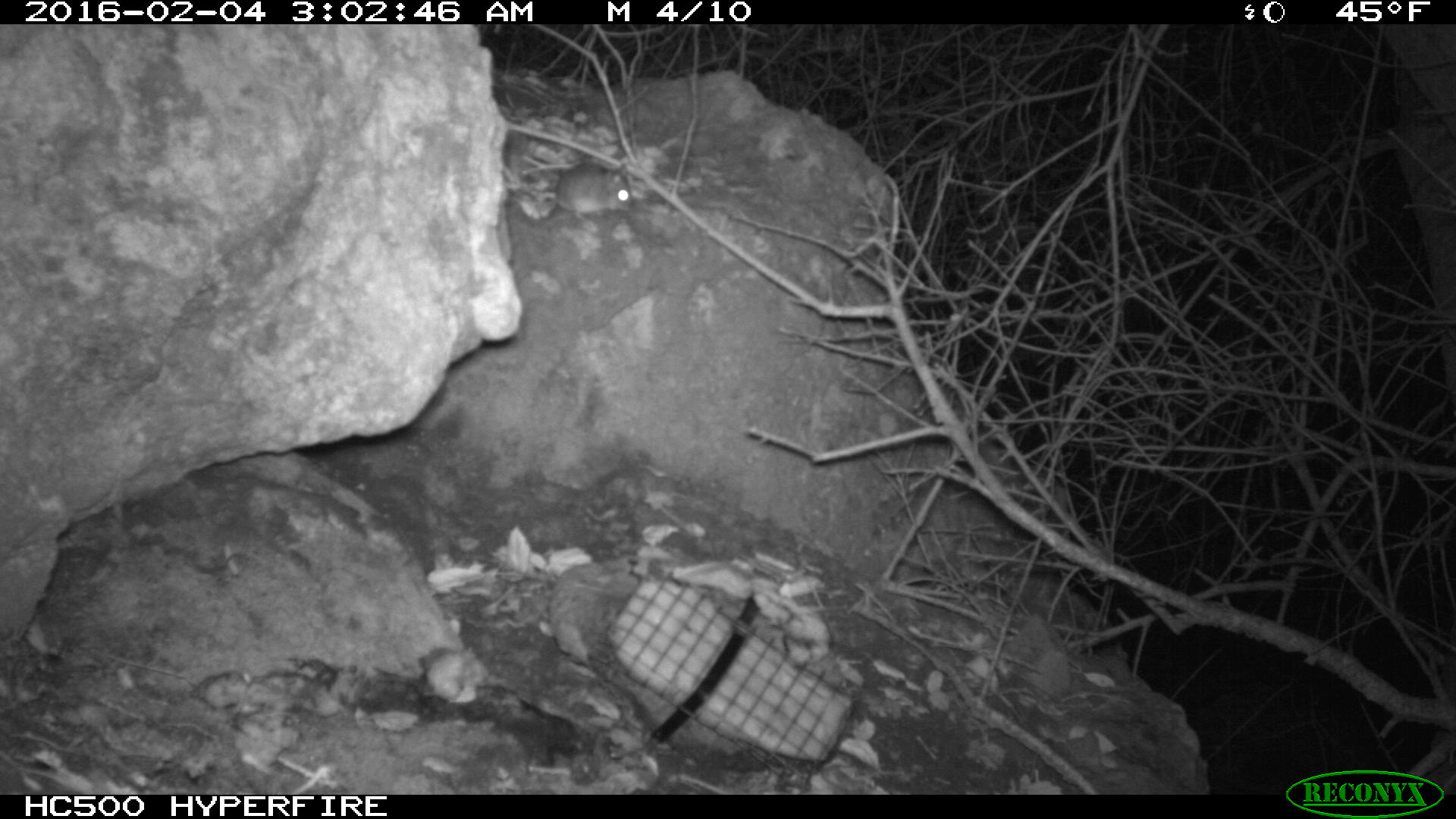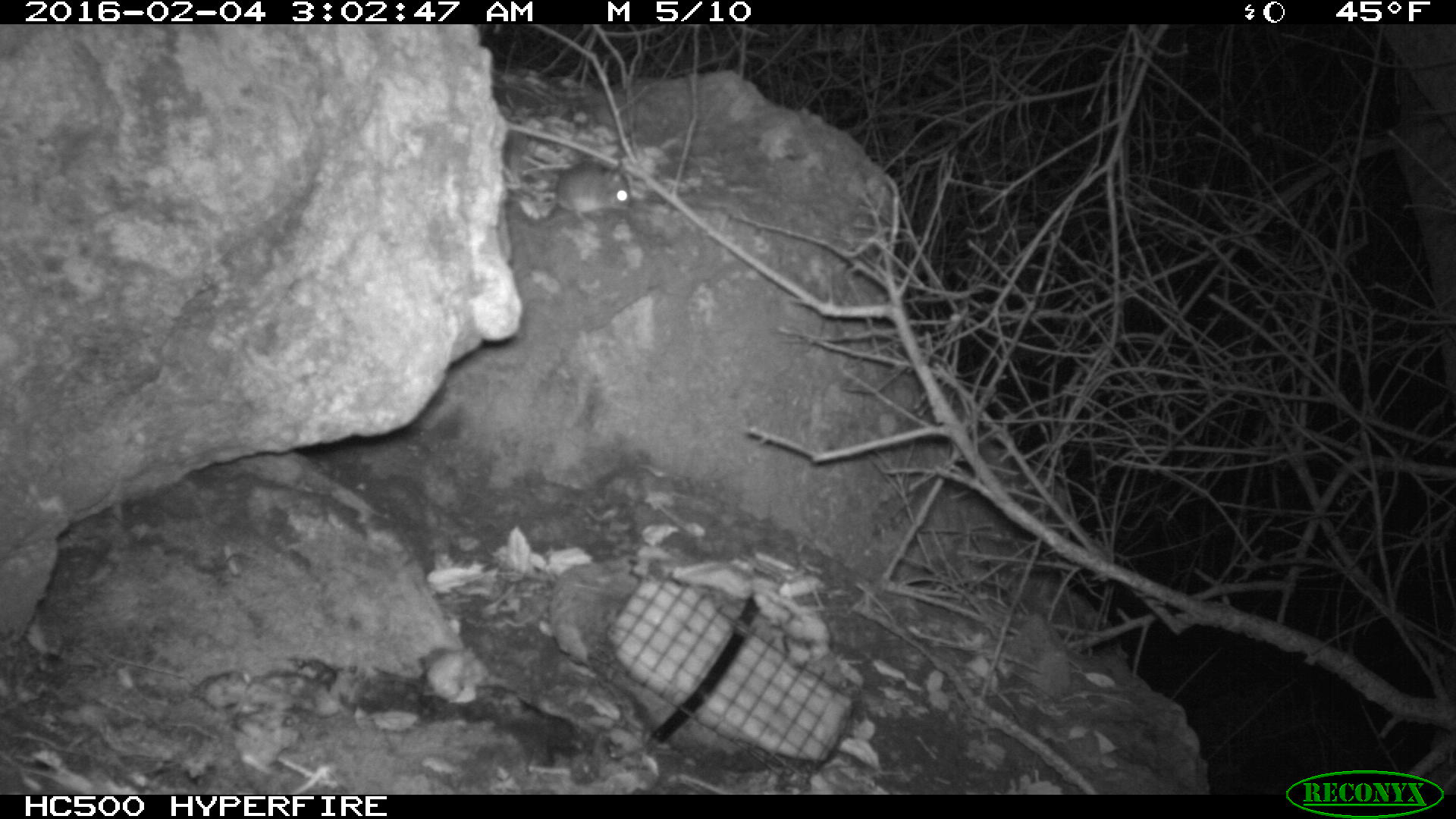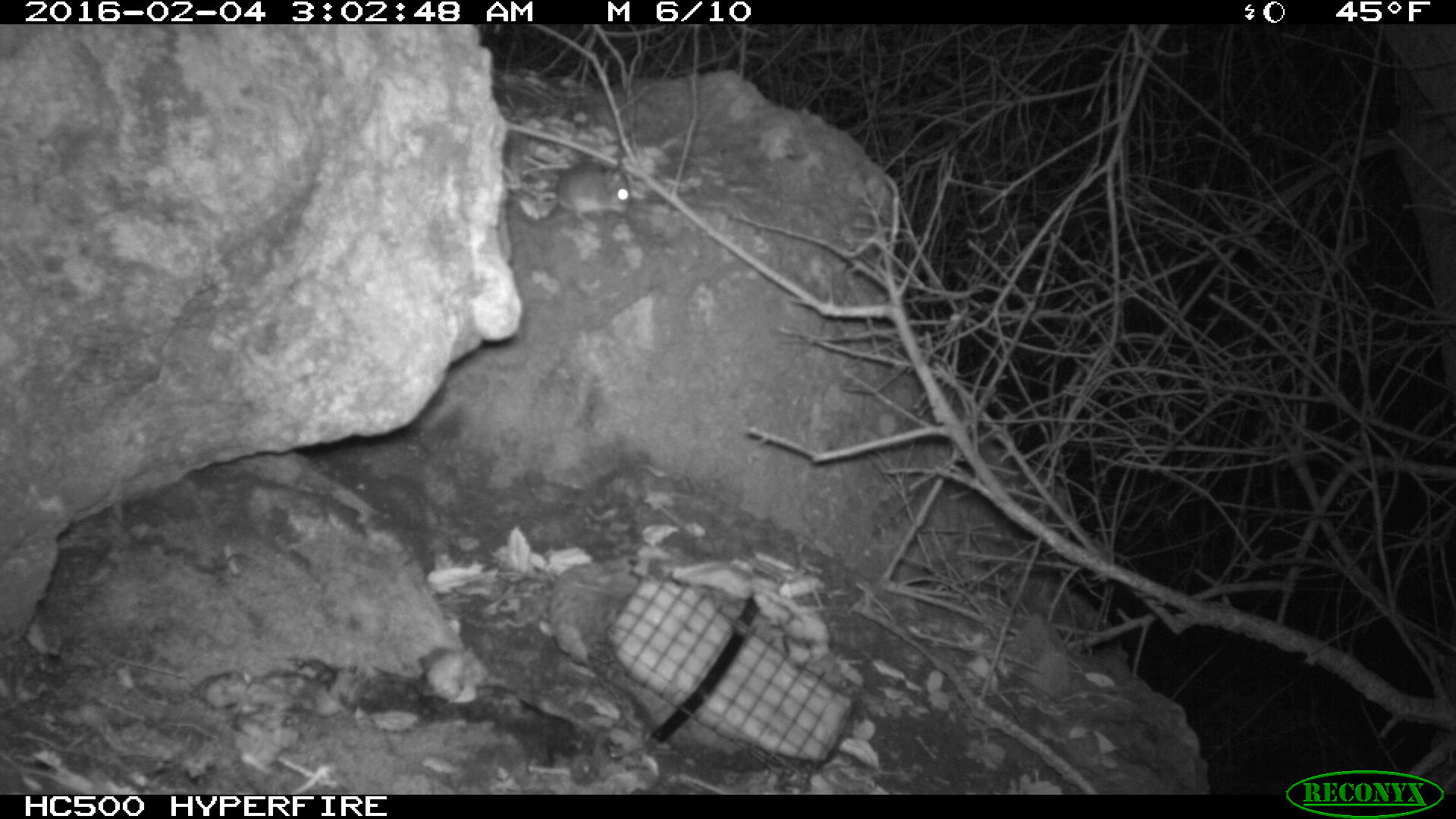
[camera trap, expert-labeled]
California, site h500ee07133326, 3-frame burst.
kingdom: Animalia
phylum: Chordata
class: Mammalia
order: Rodentia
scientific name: Rodentia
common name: rodent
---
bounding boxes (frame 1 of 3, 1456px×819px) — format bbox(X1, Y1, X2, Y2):
rodent: bbox(557, 161, 633, 218)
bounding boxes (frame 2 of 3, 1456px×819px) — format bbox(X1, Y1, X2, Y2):
rodent: bbox(497, 158, 631, 231)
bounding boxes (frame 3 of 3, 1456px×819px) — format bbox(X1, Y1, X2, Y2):
rodent: bbox(553, 149, 631, 219)